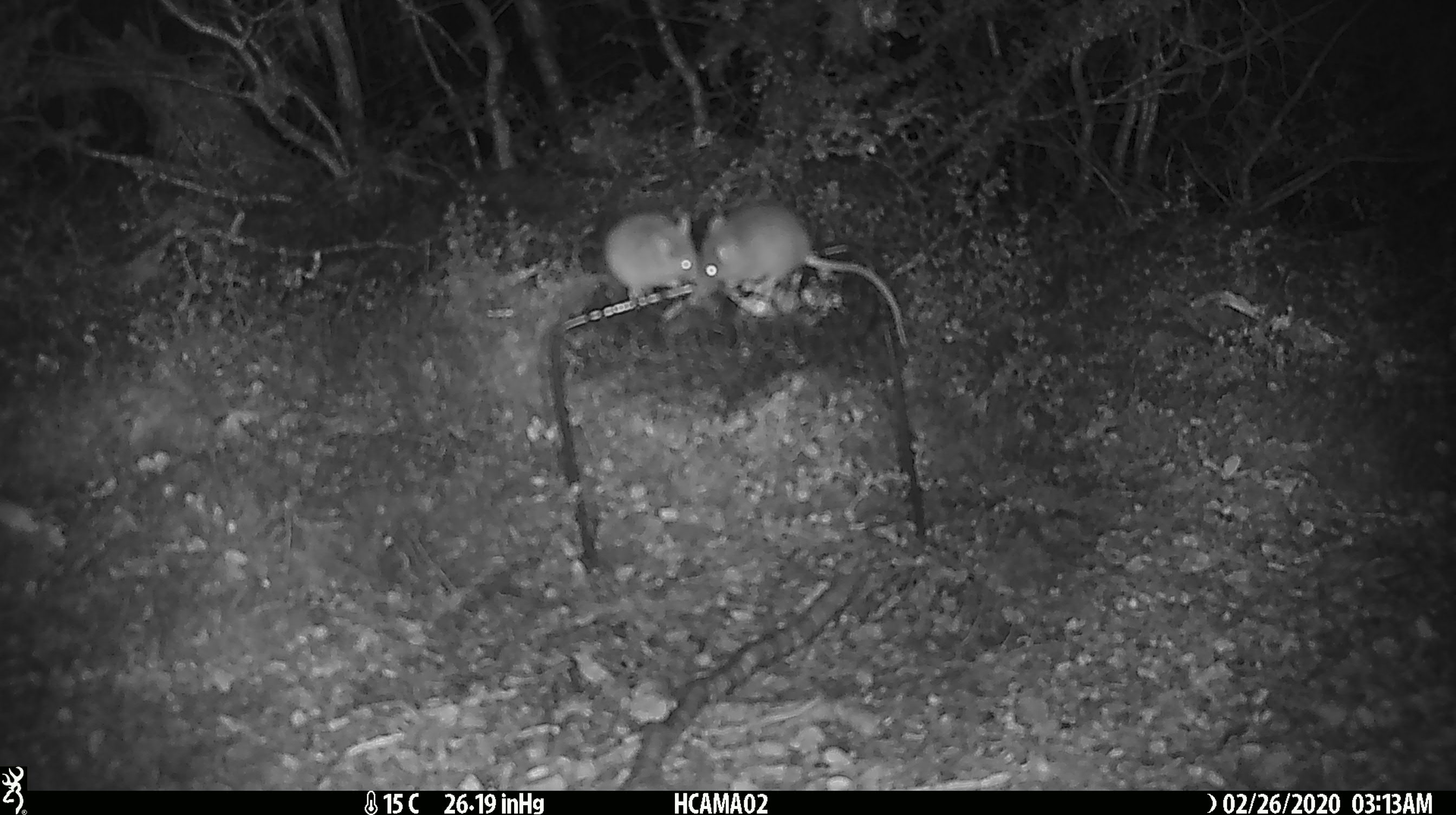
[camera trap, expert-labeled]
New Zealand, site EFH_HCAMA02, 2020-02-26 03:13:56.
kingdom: Animalia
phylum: Chordata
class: Mammalia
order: Rodentia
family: Muridae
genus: Mus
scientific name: Mus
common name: mouse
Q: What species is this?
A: Mouse (Mus).